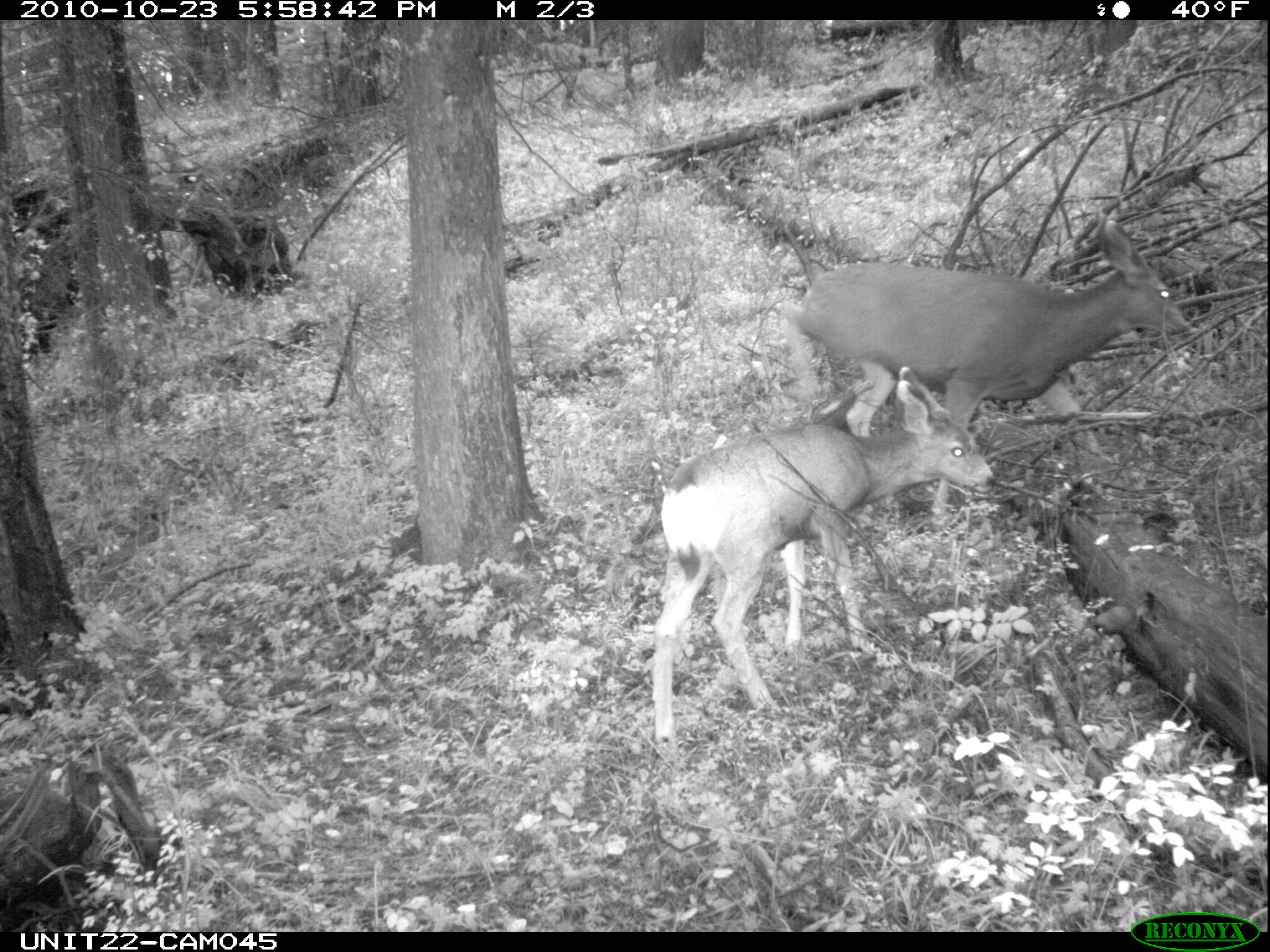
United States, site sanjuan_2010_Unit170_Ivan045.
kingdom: Animalia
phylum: Chordata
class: Mammalia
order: Artiodactyla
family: Cervidae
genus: Odocoileus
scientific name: Odocoileus hemionus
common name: mule deer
Odocoileus hemionus (mule deer).